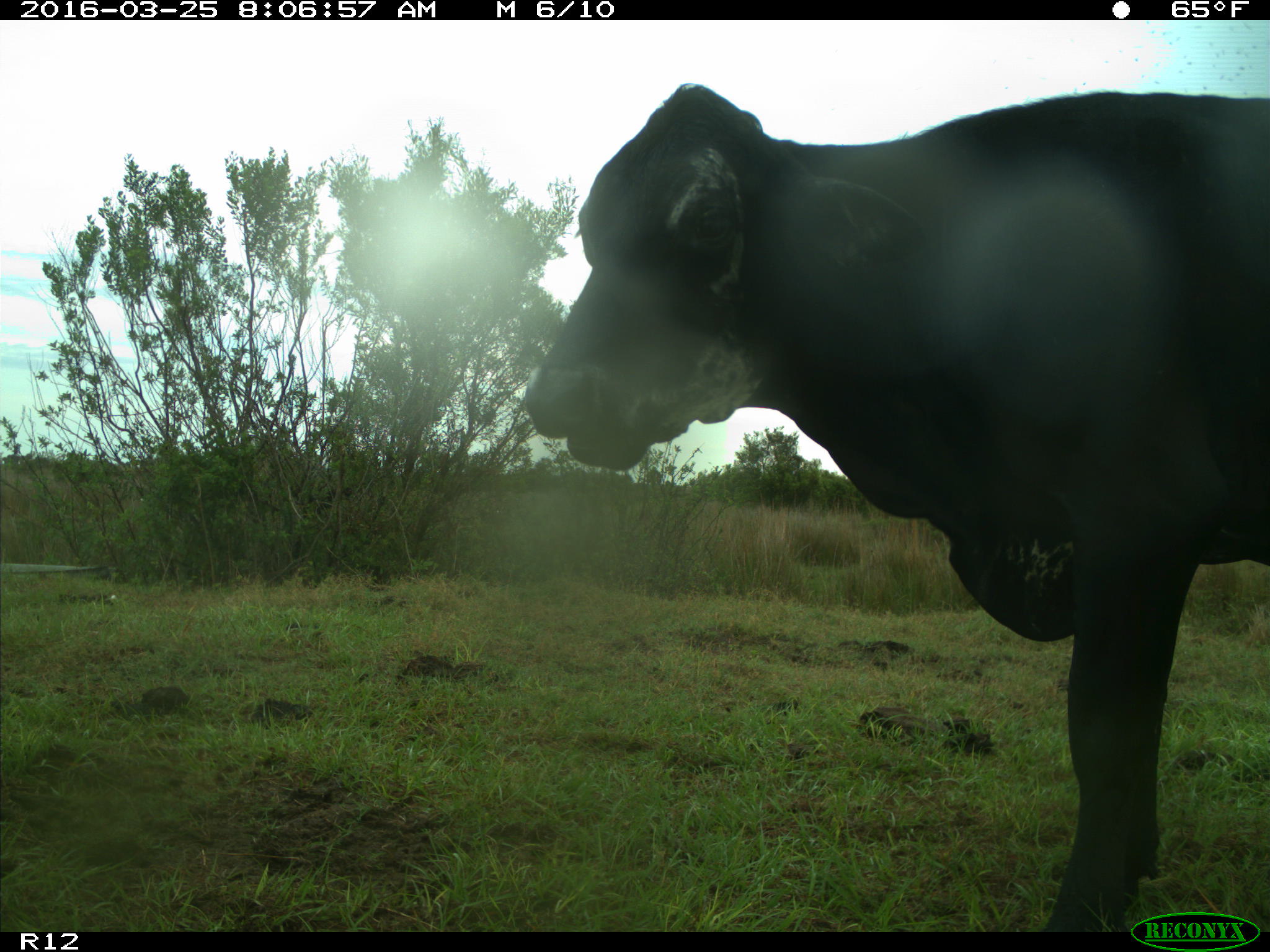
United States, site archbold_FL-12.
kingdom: Animalia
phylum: Chordata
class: Mammalia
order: Artiodactyla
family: Bovidae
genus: Bos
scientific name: Bos taurus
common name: domestic cow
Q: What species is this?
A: Bos taurus (domestic cow).